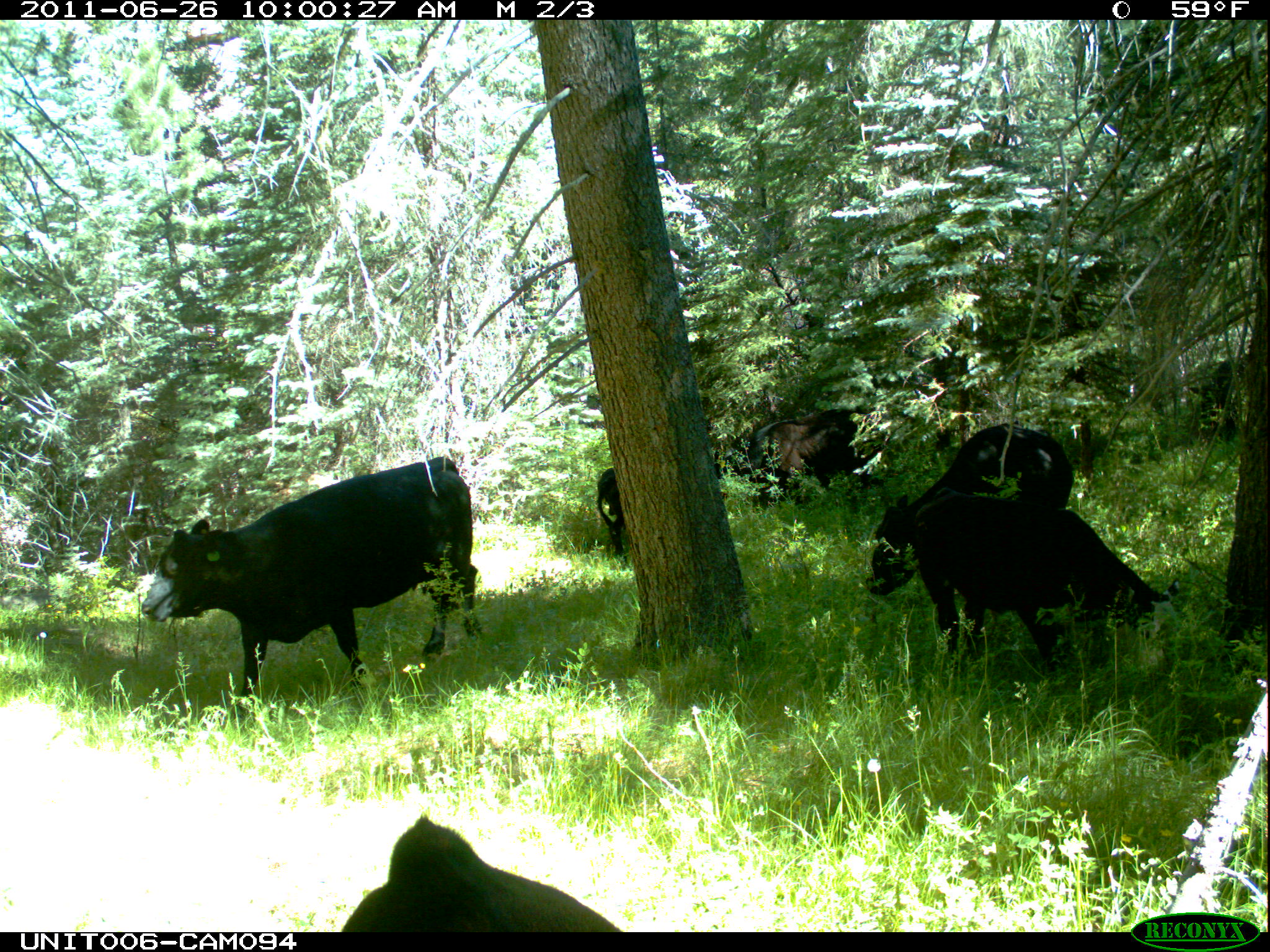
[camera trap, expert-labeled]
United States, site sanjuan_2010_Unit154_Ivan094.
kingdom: Animalia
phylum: Chordata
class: Mammalia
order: Artiodactyla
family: Bovidae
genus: Bos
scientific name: Bos taurus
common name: domestic cow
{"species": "Bos taurus (domestic cow)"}